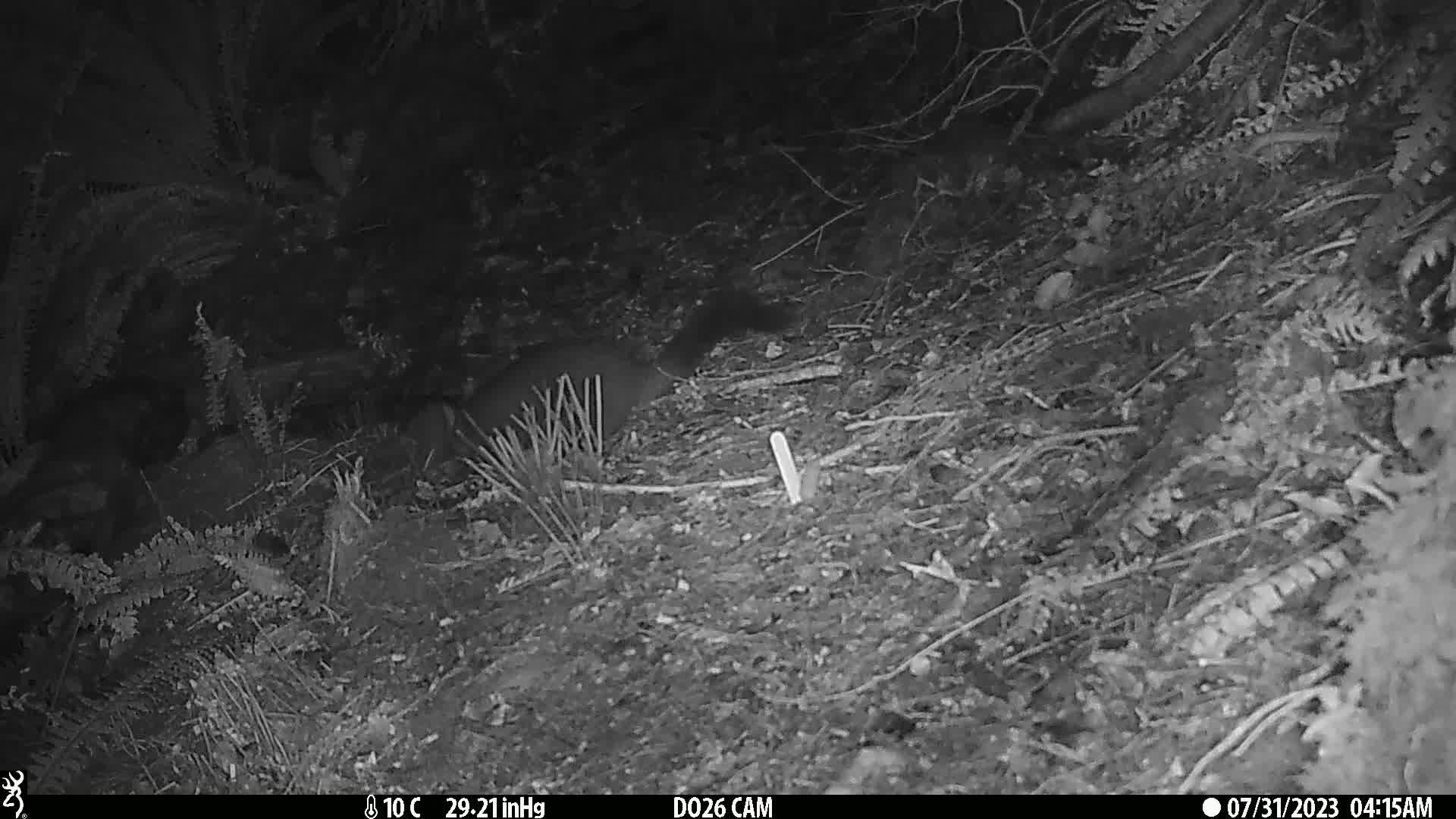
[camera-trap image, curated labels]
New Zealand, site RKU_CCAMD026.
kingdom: Animalia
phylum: Chordata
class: Mammalia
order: Diprotodontia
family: Phalangeridae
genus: Trichosurus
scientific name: Trichosurus vulpecula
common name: common brushtail possum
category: possum